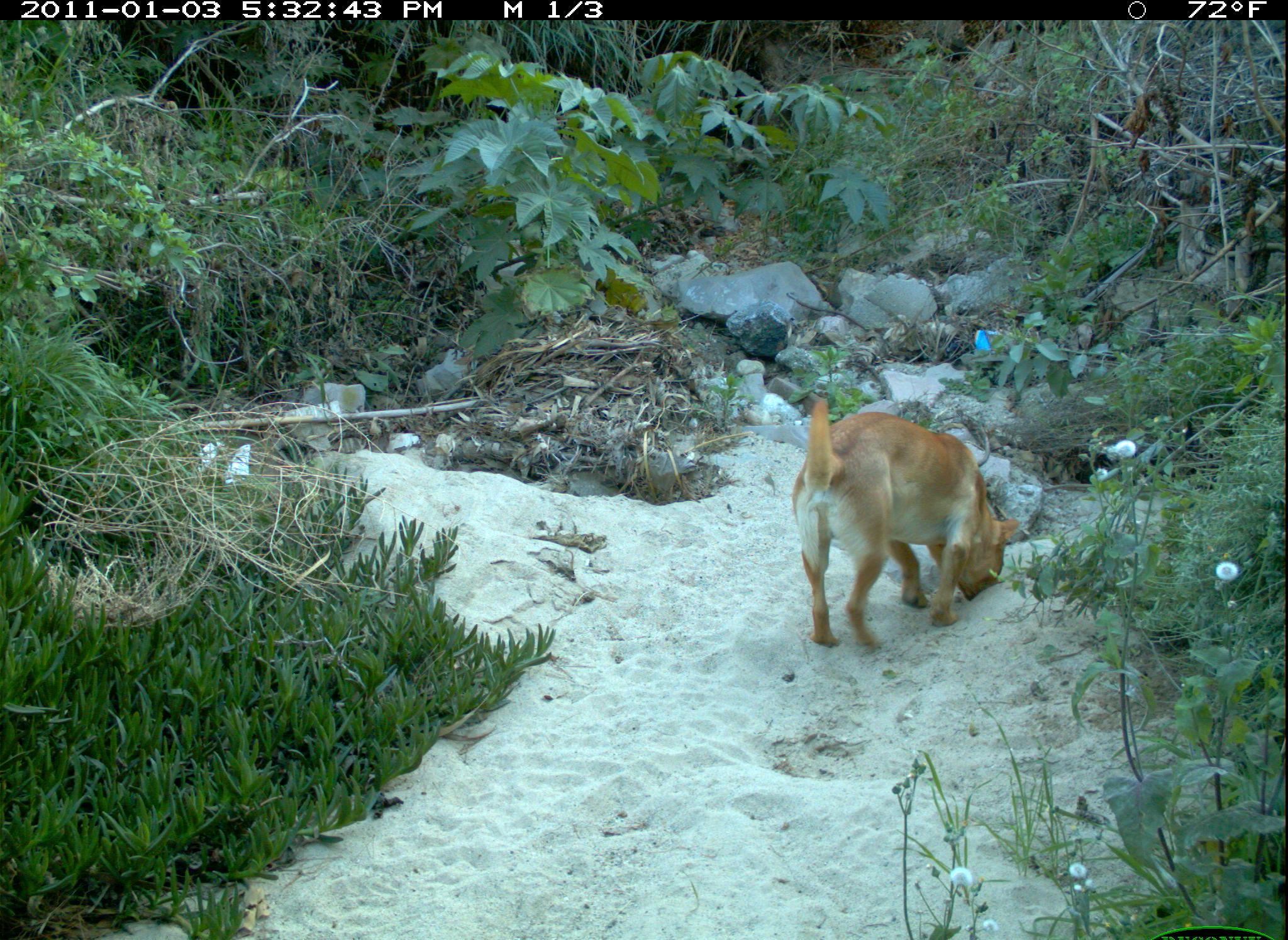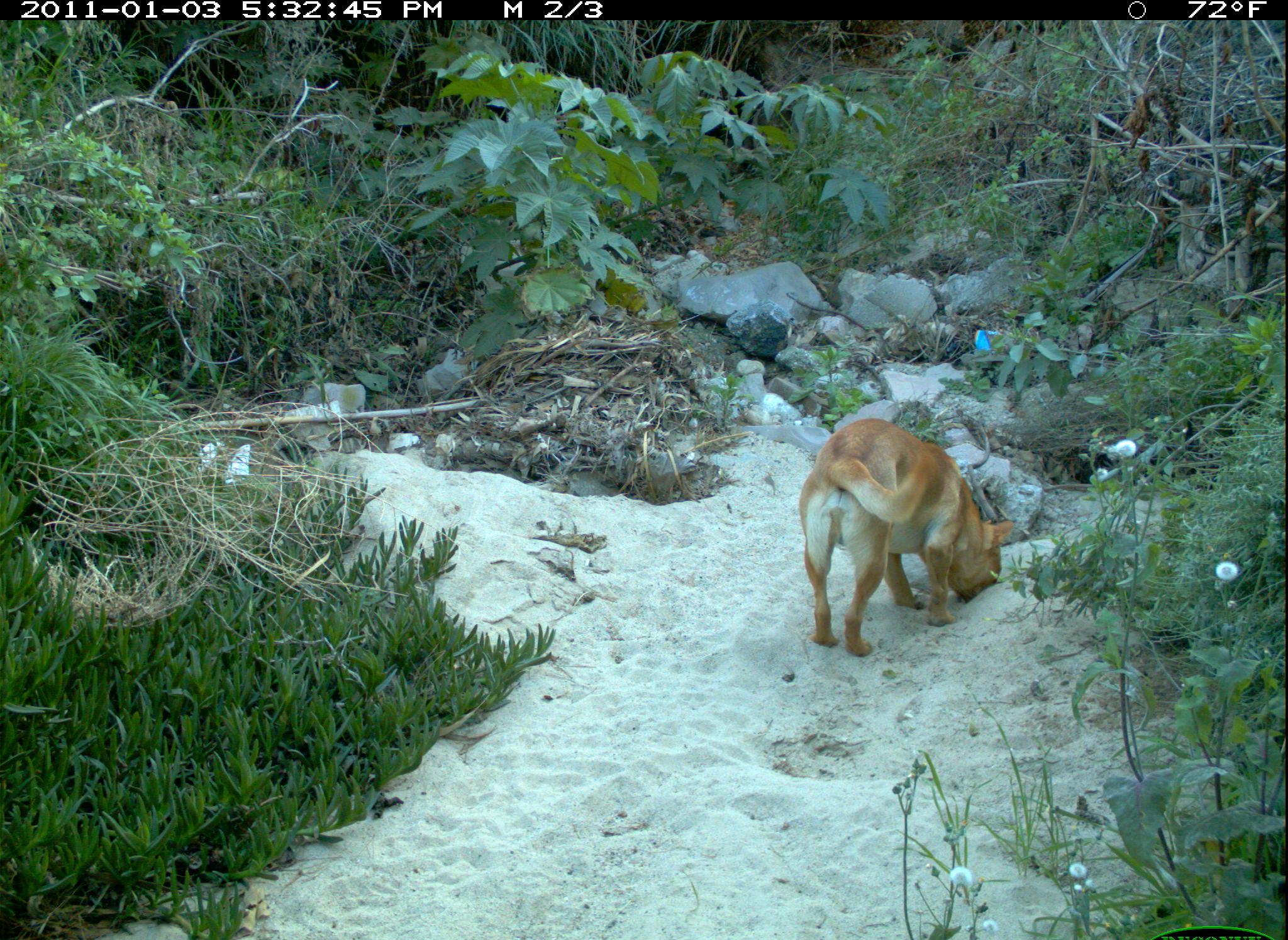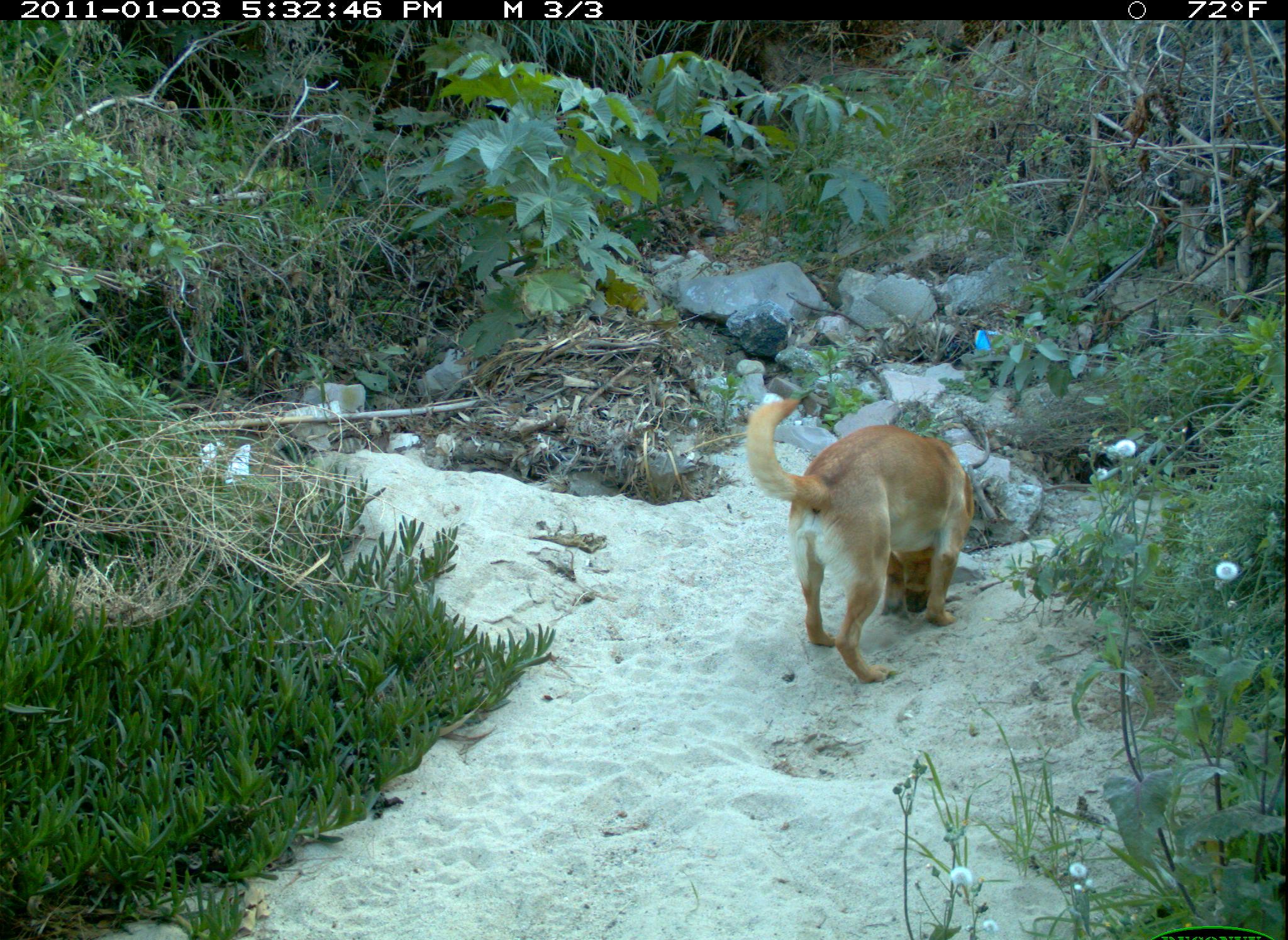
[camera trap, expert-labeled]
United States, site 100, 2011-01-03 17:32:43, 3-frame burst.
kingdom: Animalia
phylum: Chordata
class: Mammalia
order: Carnivora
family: Canidae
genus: Canis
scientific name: Canis familiaris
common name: domestic dog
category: dog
Dog (domestic dog) (Canis familiaris).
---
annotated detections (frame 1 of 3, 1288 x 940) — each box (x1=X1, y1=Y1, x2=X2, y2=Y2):
dog: (x1=789, y1=387, x2=1021, y2=652)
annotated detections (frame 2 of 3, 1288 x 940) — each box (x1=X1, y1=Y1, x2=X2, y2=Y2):
dog: (x1=781, y1=395, x2=1030, y2=681)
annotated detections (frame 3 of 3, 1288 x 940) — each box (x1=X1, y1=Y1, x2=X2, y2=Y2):
dog: (x1=741, y1=388, x2=1006, y2=696)